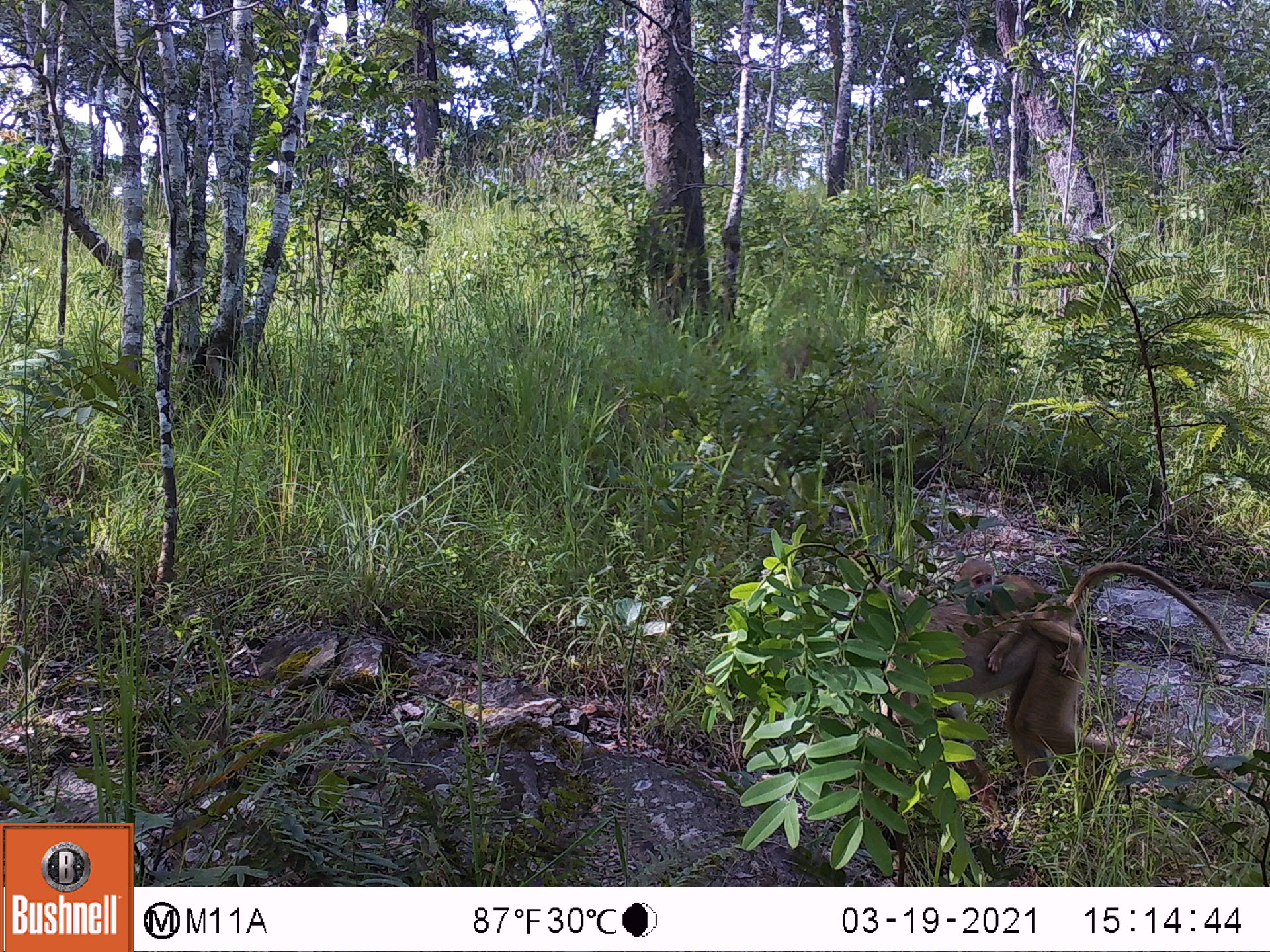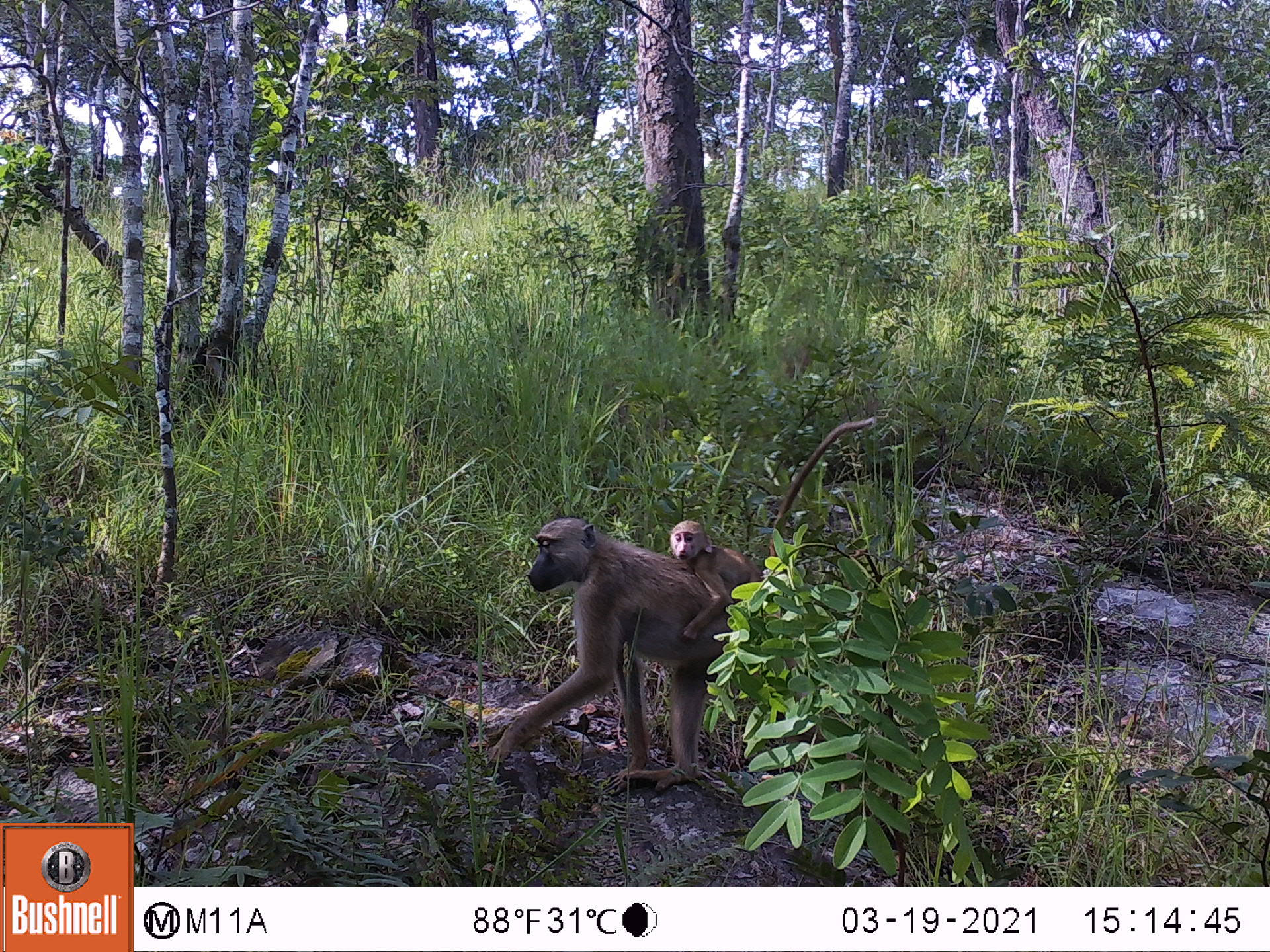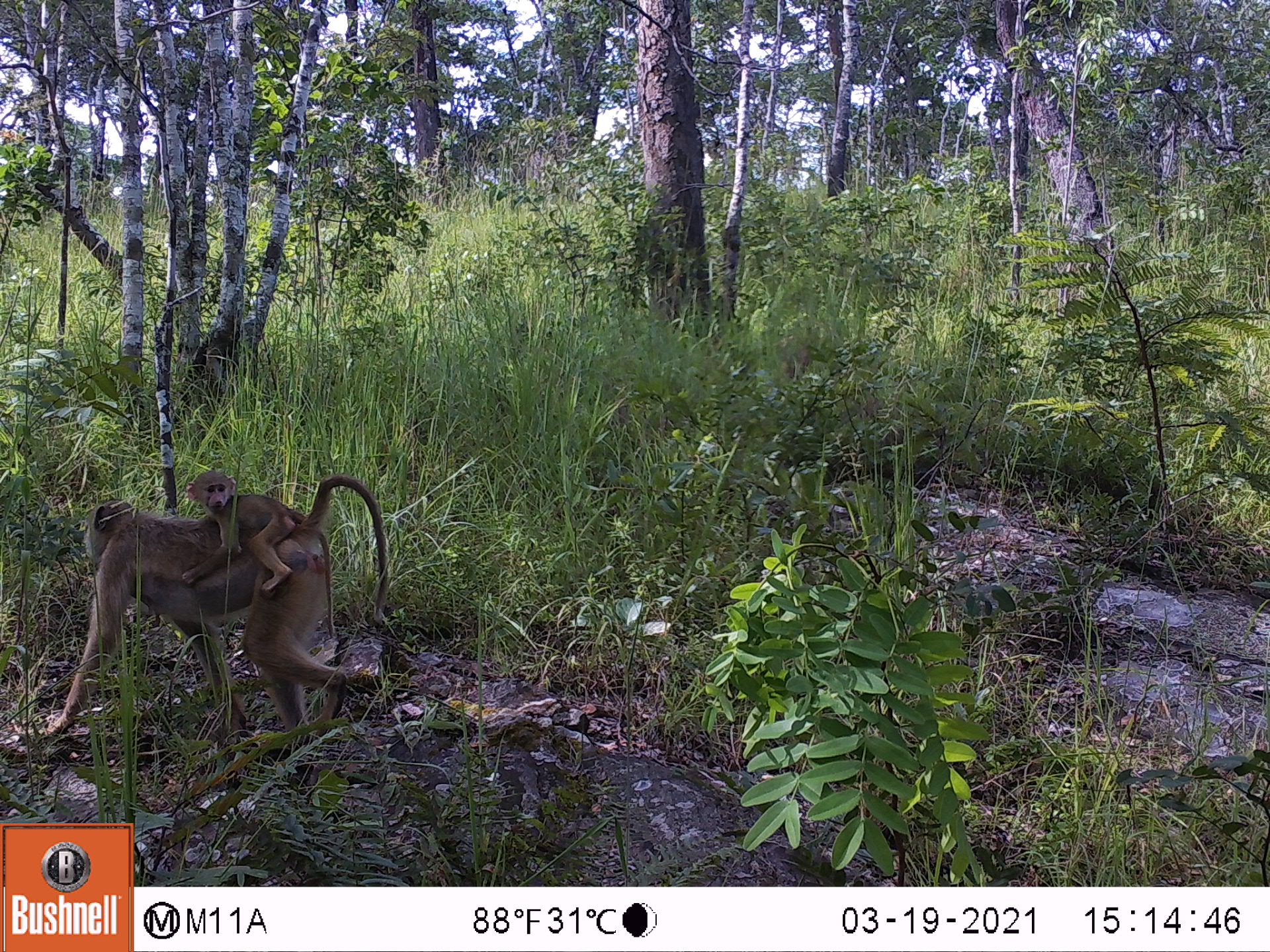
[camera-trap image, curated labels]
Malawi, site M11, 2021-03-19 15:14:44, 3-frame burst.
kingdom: Animalia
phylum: Chordata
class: Mammalia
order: Primates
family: Cercopithecidae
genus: Papio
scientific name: Papio cynocephalus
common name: yellow baboon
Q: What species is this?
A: Yellow baboon (Papio cynocephalus).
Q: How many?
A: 2.